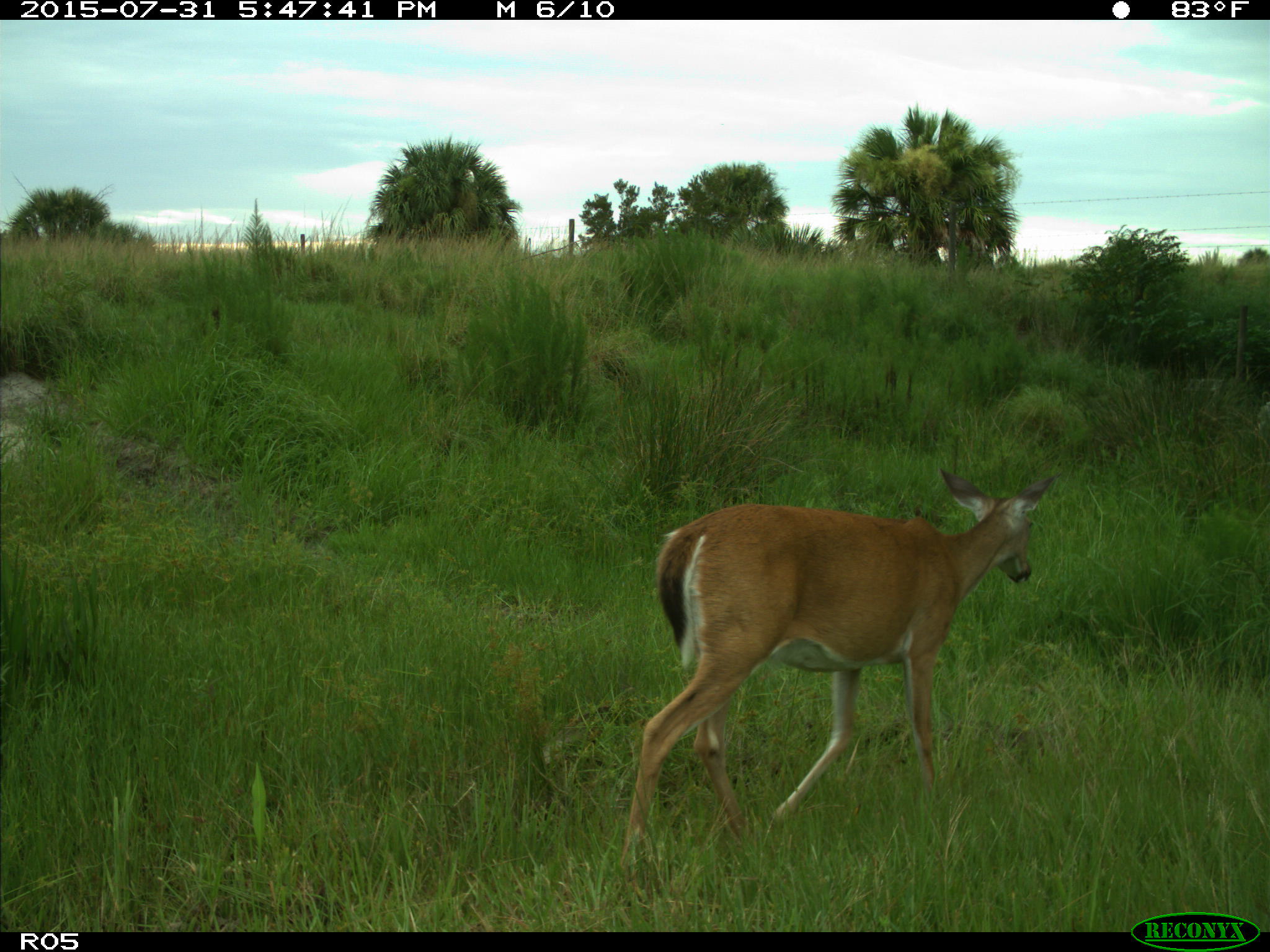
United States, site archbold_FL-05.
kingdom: Animalia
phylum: Chordata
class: Mammalia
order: Artiodactyla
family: Cervidae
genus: Odocoileus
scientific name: Odocoileus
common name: deer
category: unidentified deer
Unidentified deer (deer) (Odocoileus).